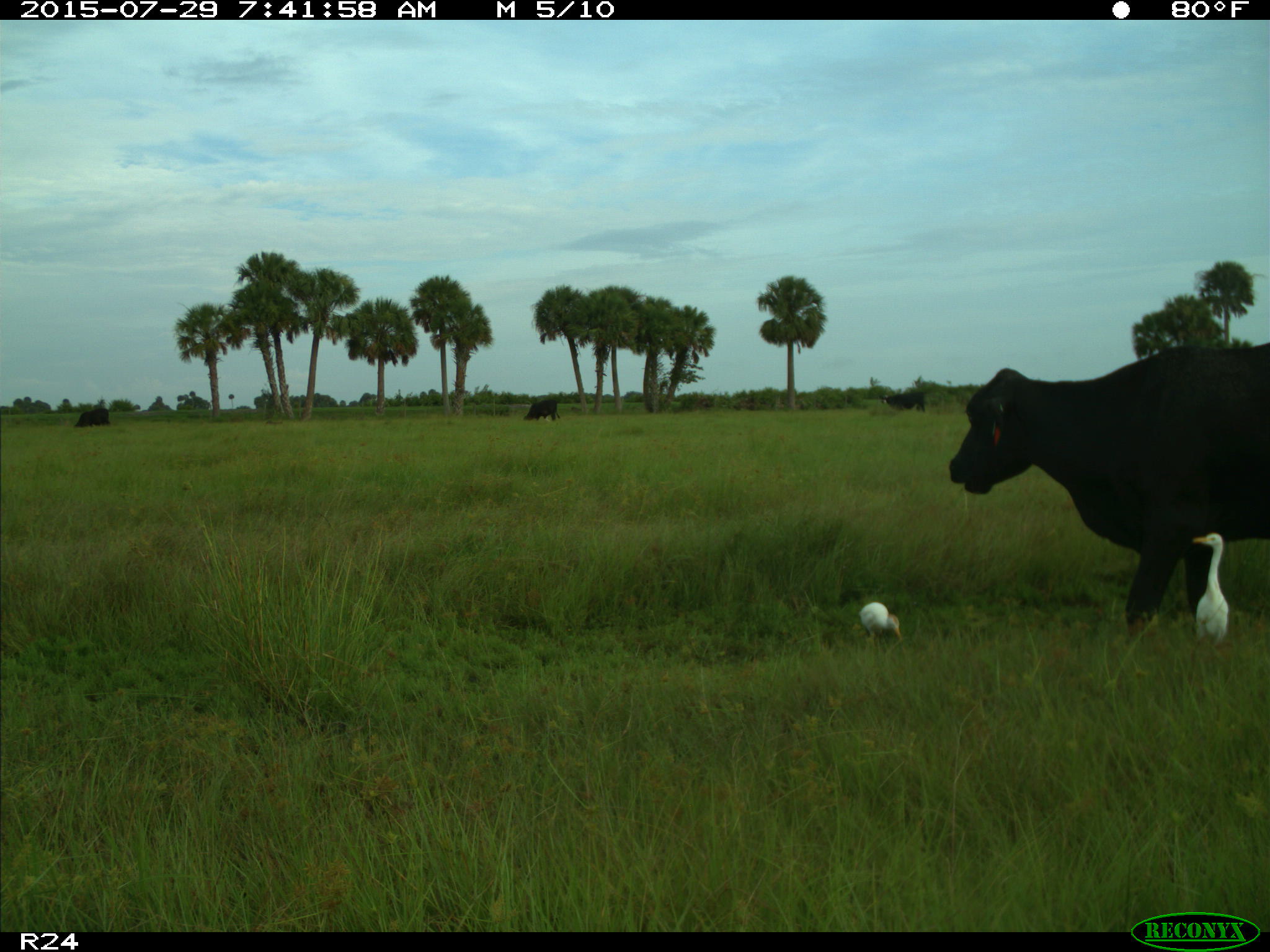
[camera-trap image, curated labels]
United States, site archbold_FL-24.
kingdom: Animalia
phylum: Chordata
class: Mammalia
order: Artiodactyla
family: Bovidae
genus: Bos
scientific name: Bos taurus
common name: domestic cow